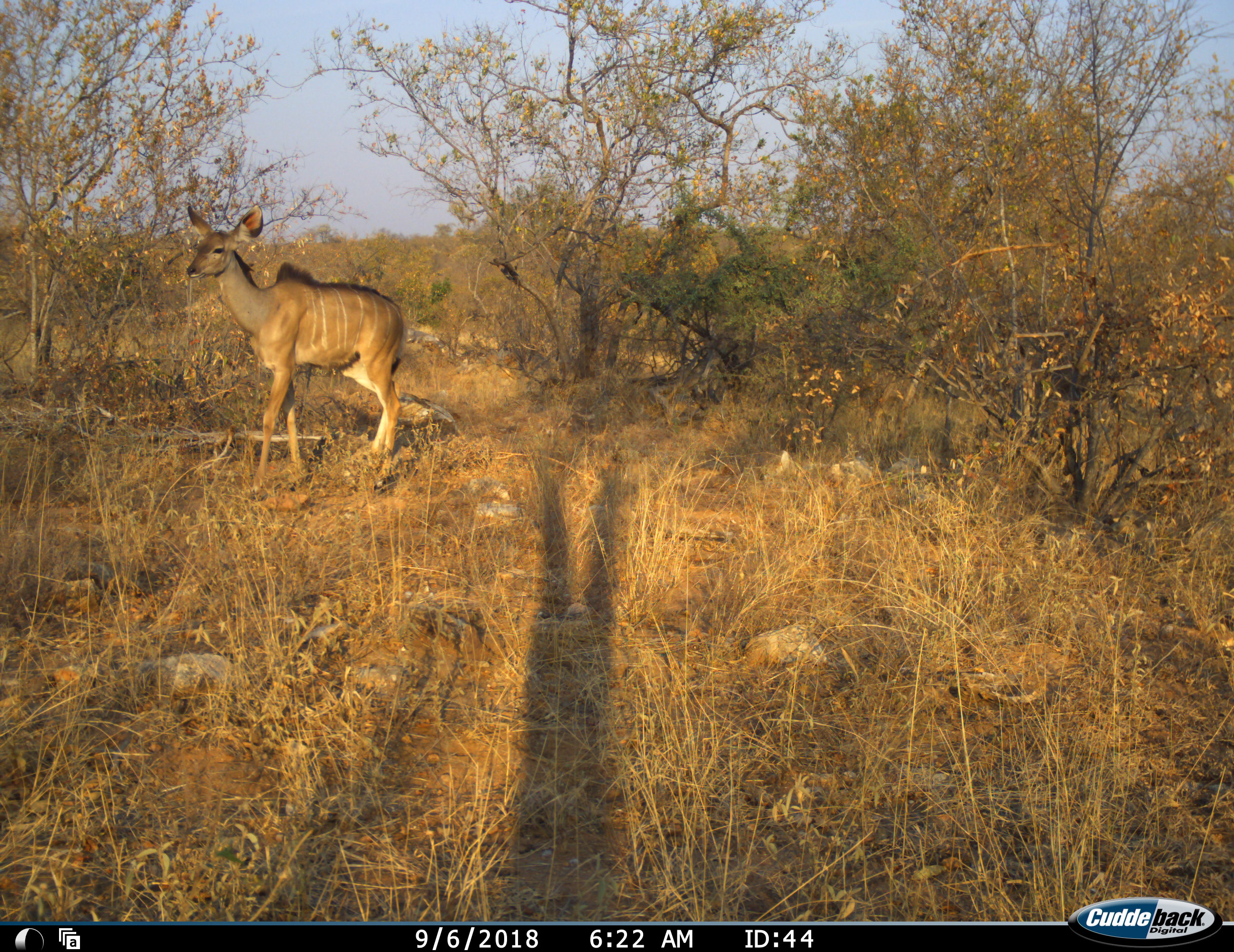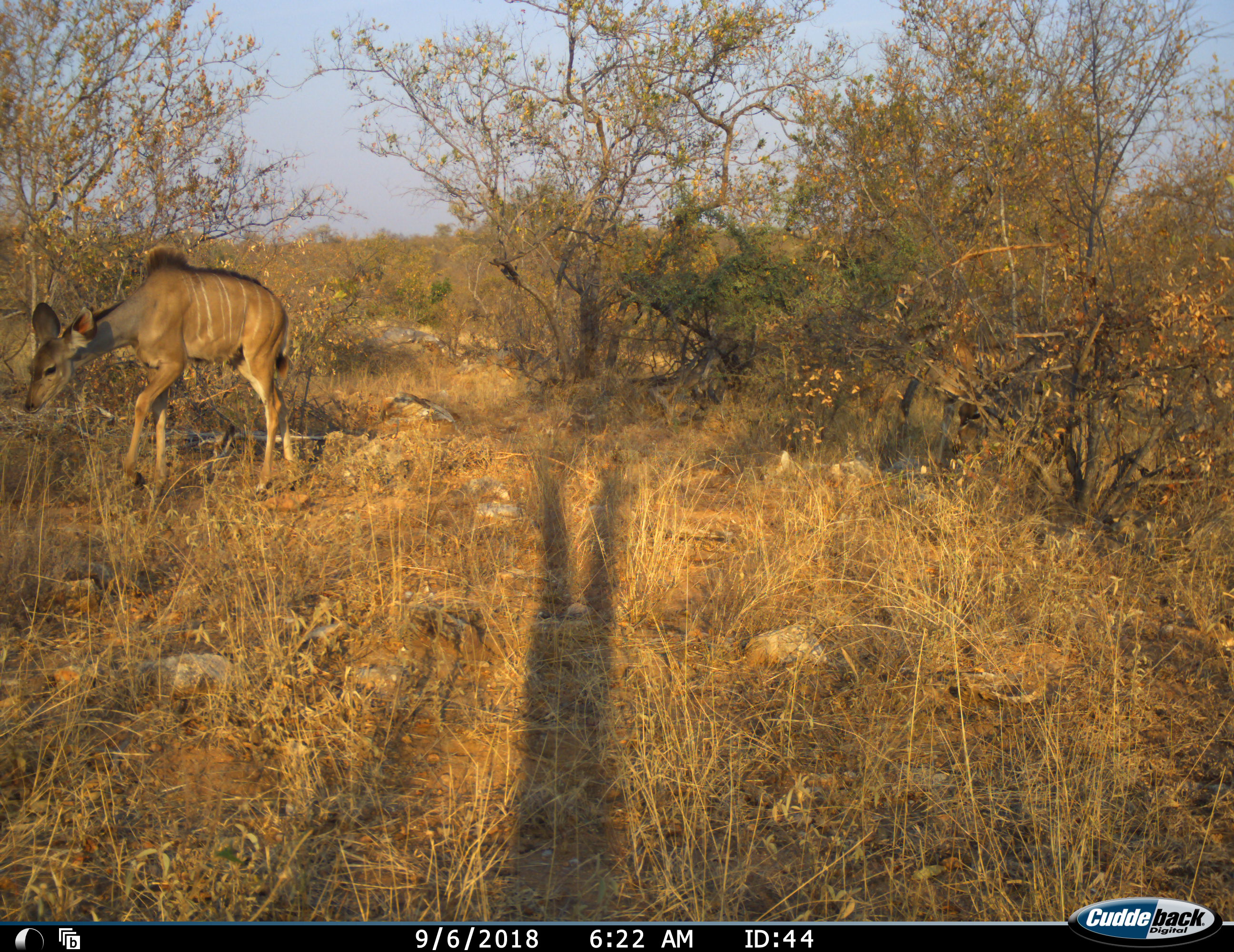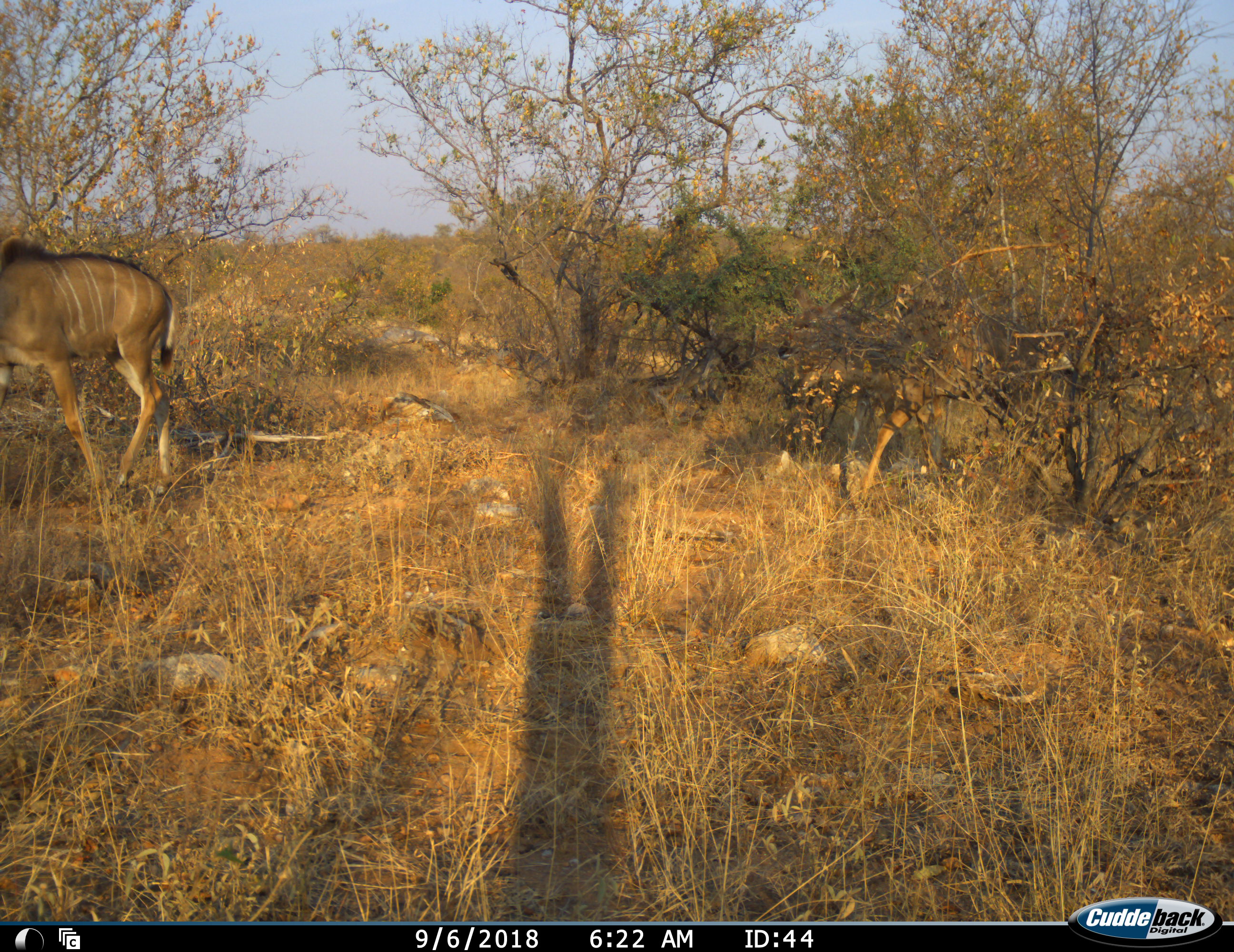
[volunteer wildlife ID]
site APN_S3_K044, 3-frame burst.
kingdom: Animalia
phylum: Chordata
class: Mammalia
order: Artiodactyla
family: Bovidae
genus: Tragelaphus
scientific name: Tragelaphus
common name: kudu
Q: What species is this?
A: Kudu (Tragelaphus).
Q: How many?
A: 2.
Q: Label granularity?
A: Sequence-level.